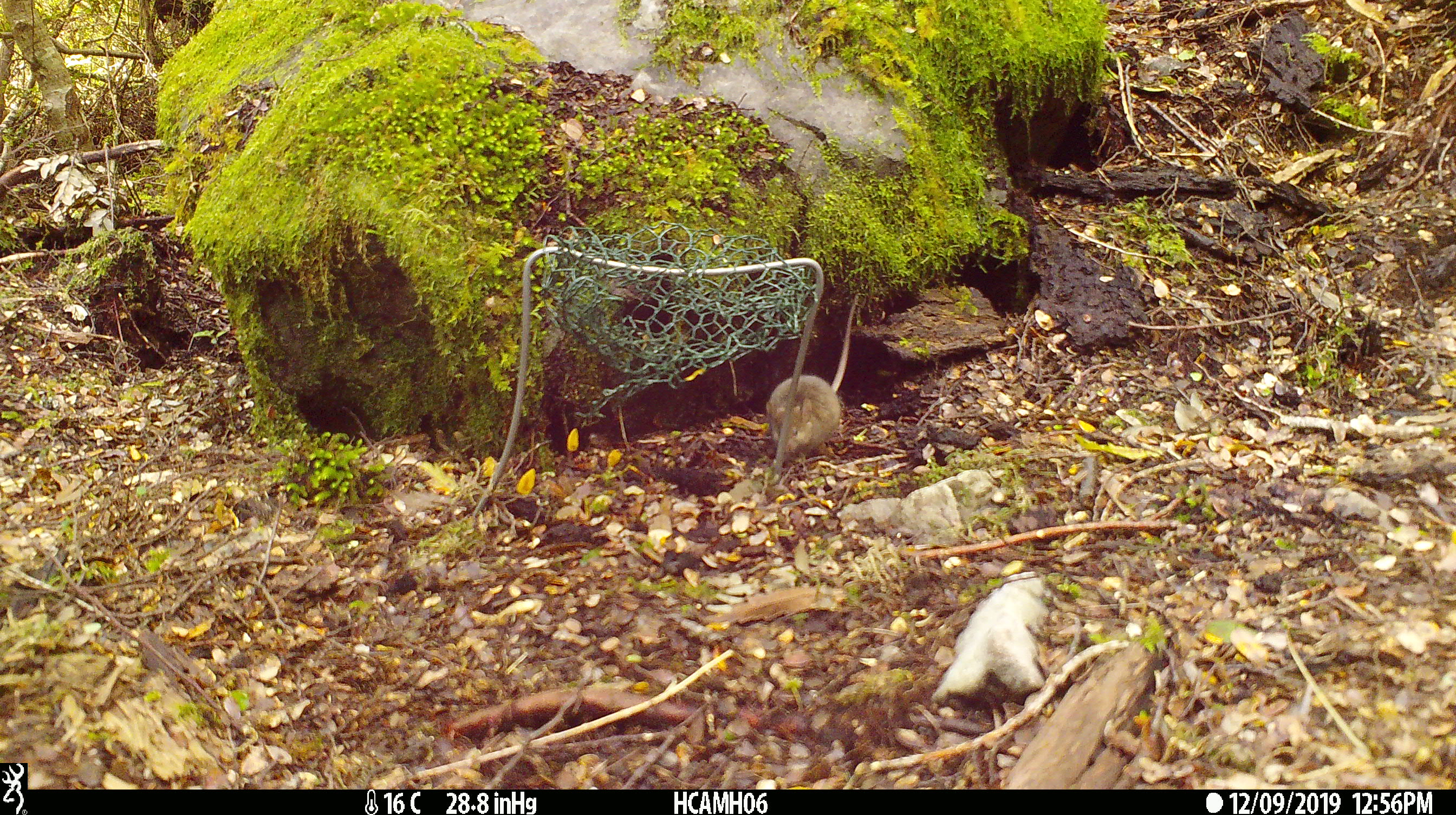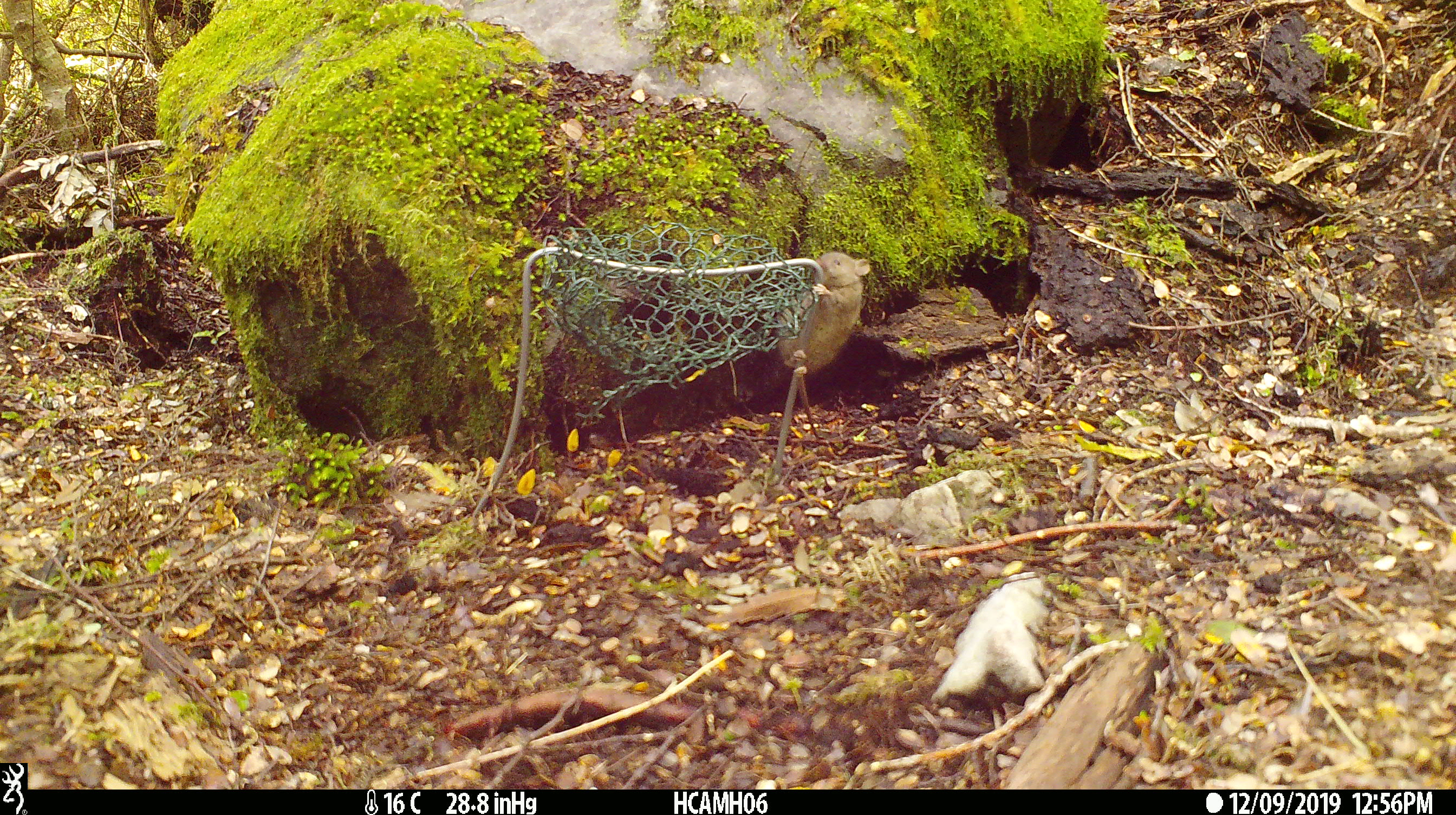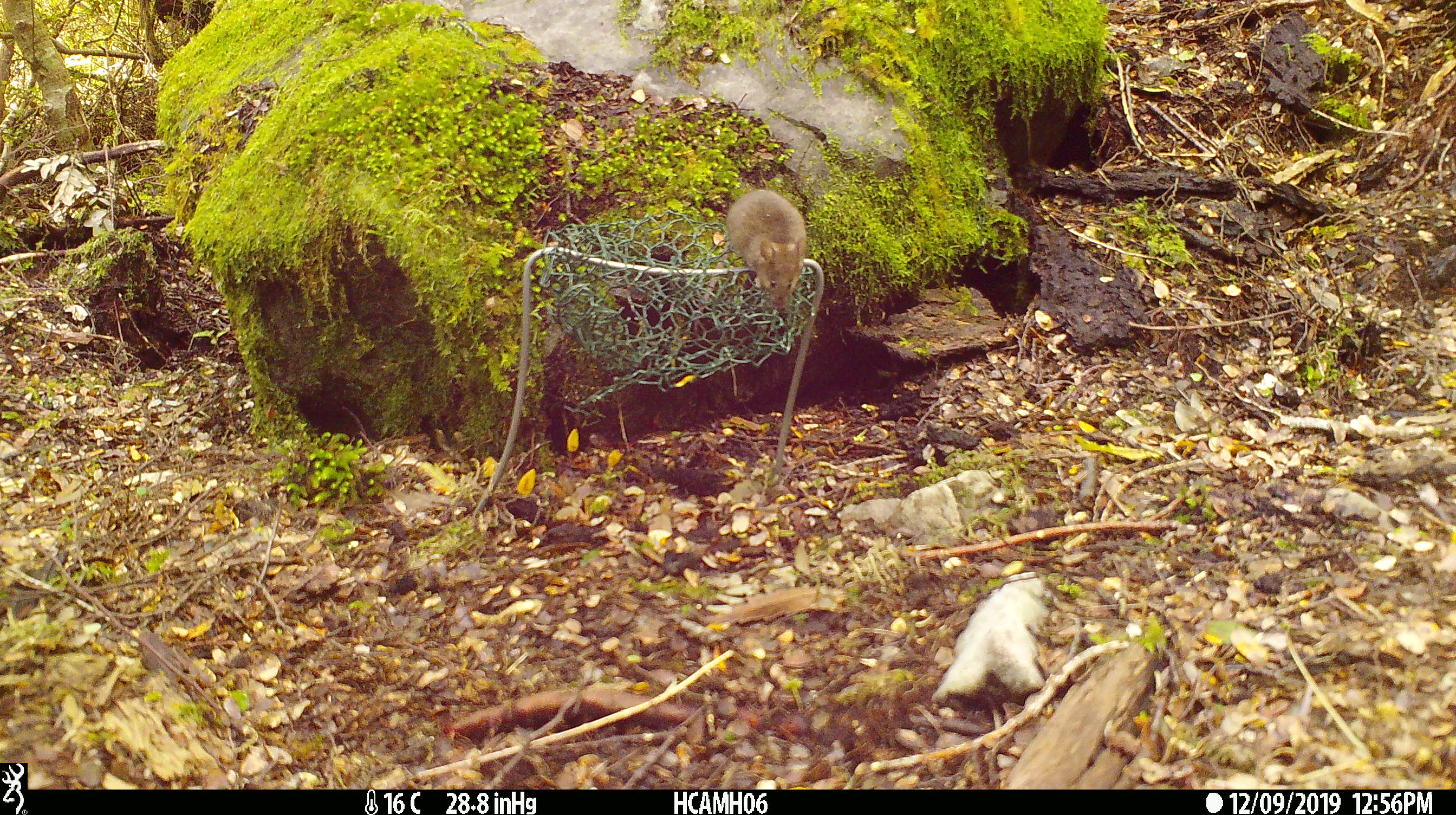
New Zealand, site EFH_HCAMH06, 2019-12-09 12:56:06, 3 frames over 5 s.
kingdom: Animalia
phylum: Chordata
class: Mammalia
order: Rodentia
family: Muridae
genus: Mus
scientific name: Mus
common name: mouse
Mouse (Mus).